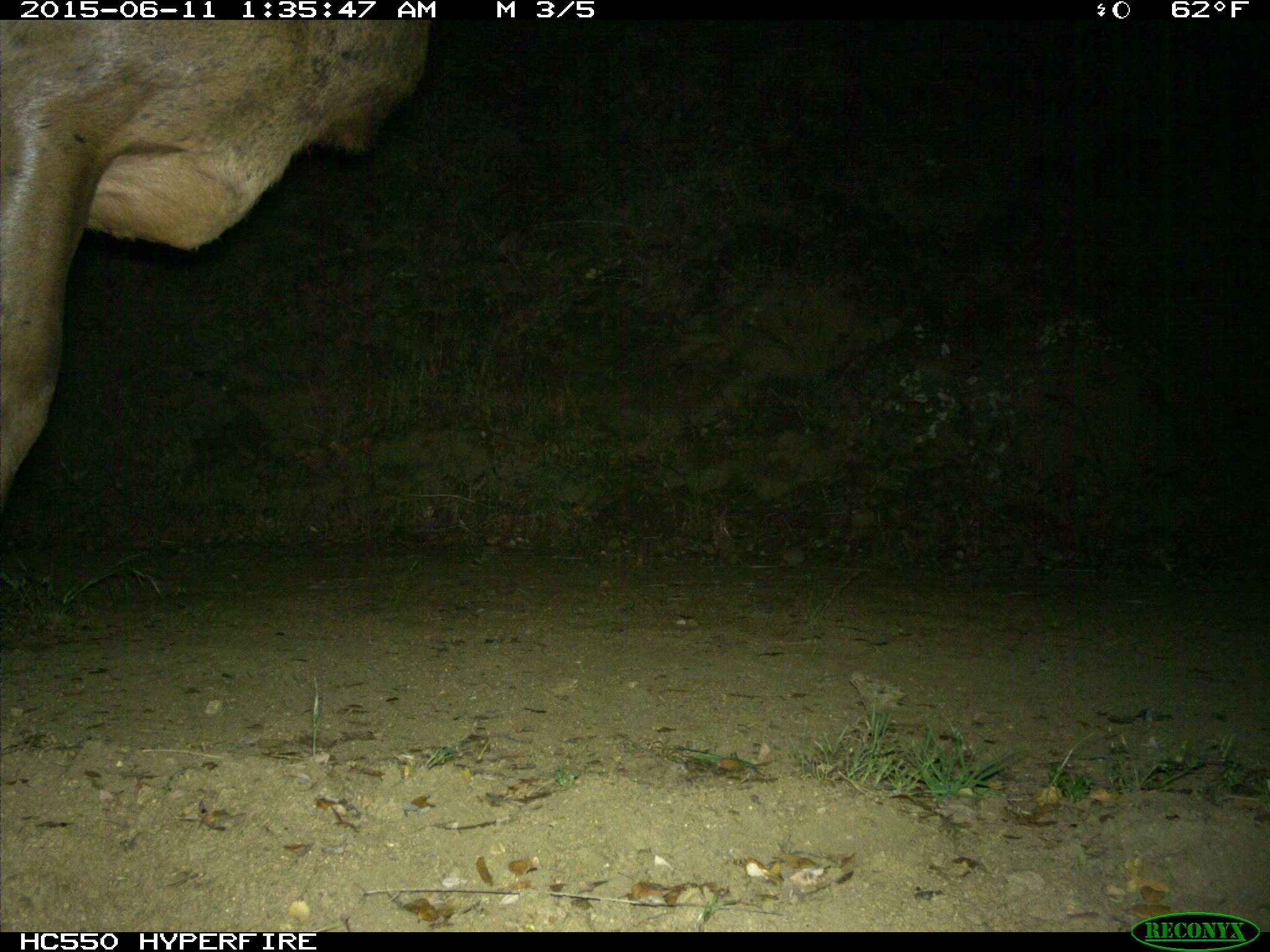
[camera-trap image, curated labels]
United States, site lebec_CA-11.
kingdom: Animalia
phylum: Chordata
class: Mammalia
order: Artiodactyla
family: Cervidae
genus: Cervus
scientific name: Cervus canadensis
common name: elk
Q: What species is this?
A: Cervus canadensis (elk).